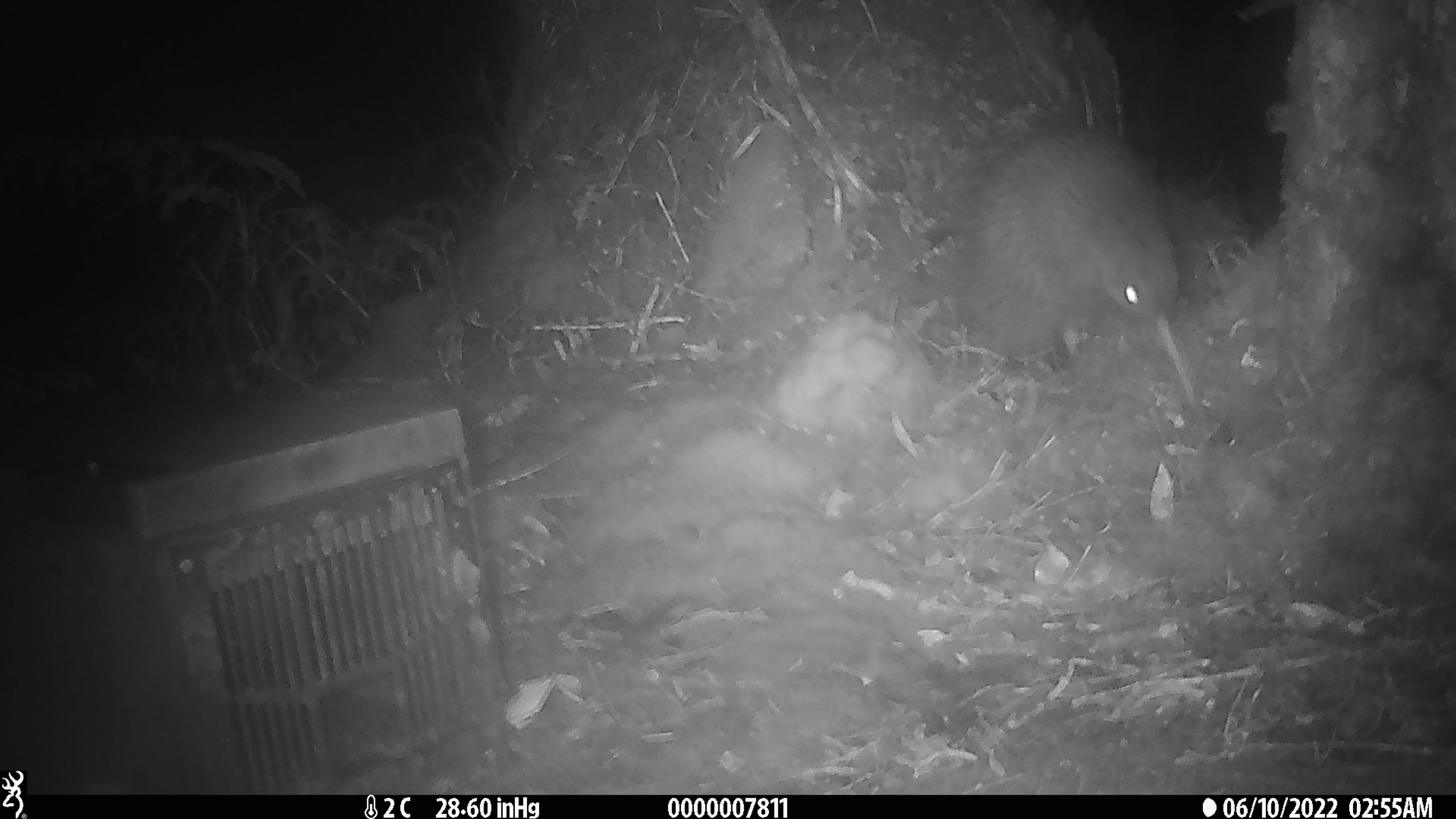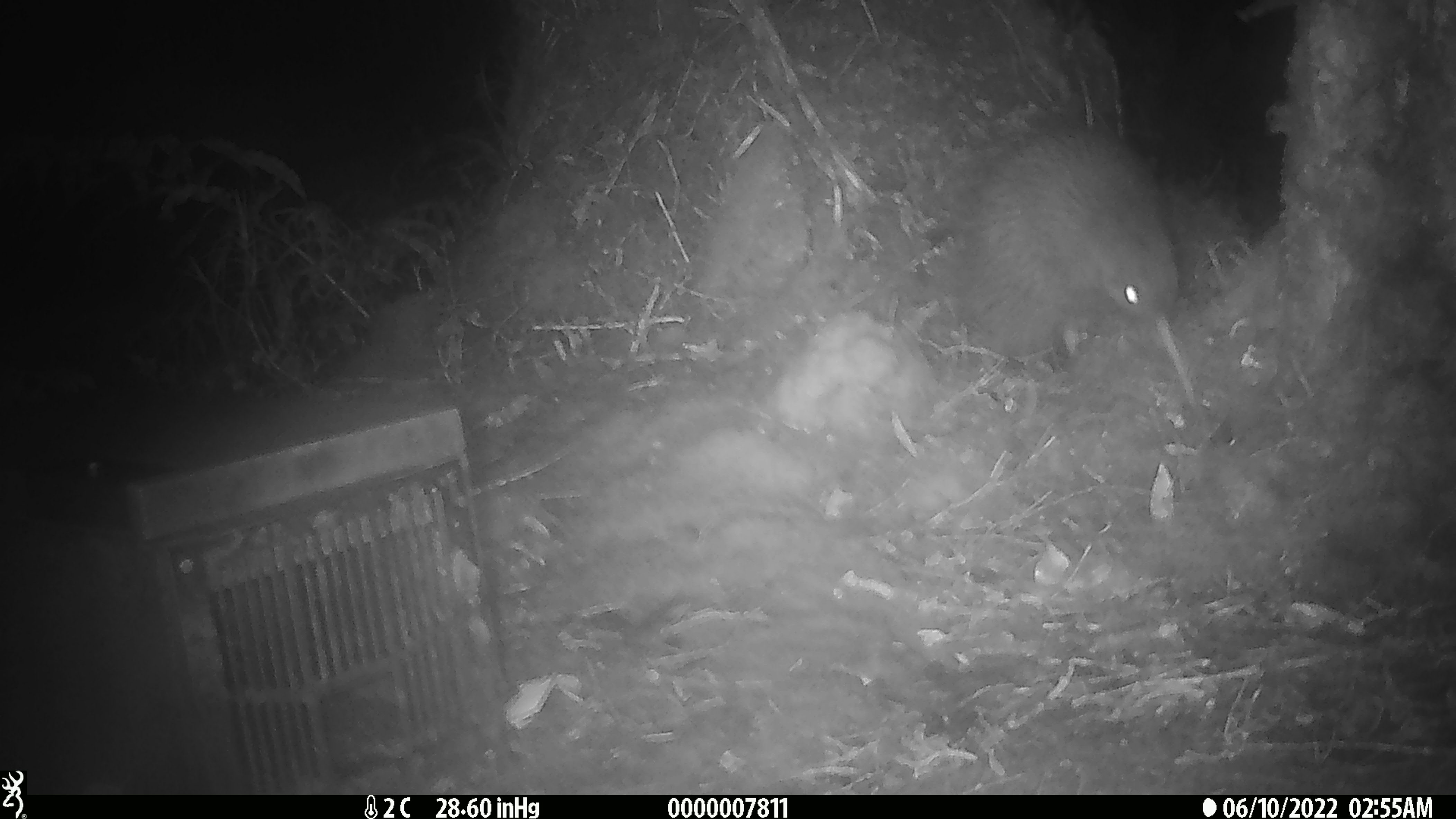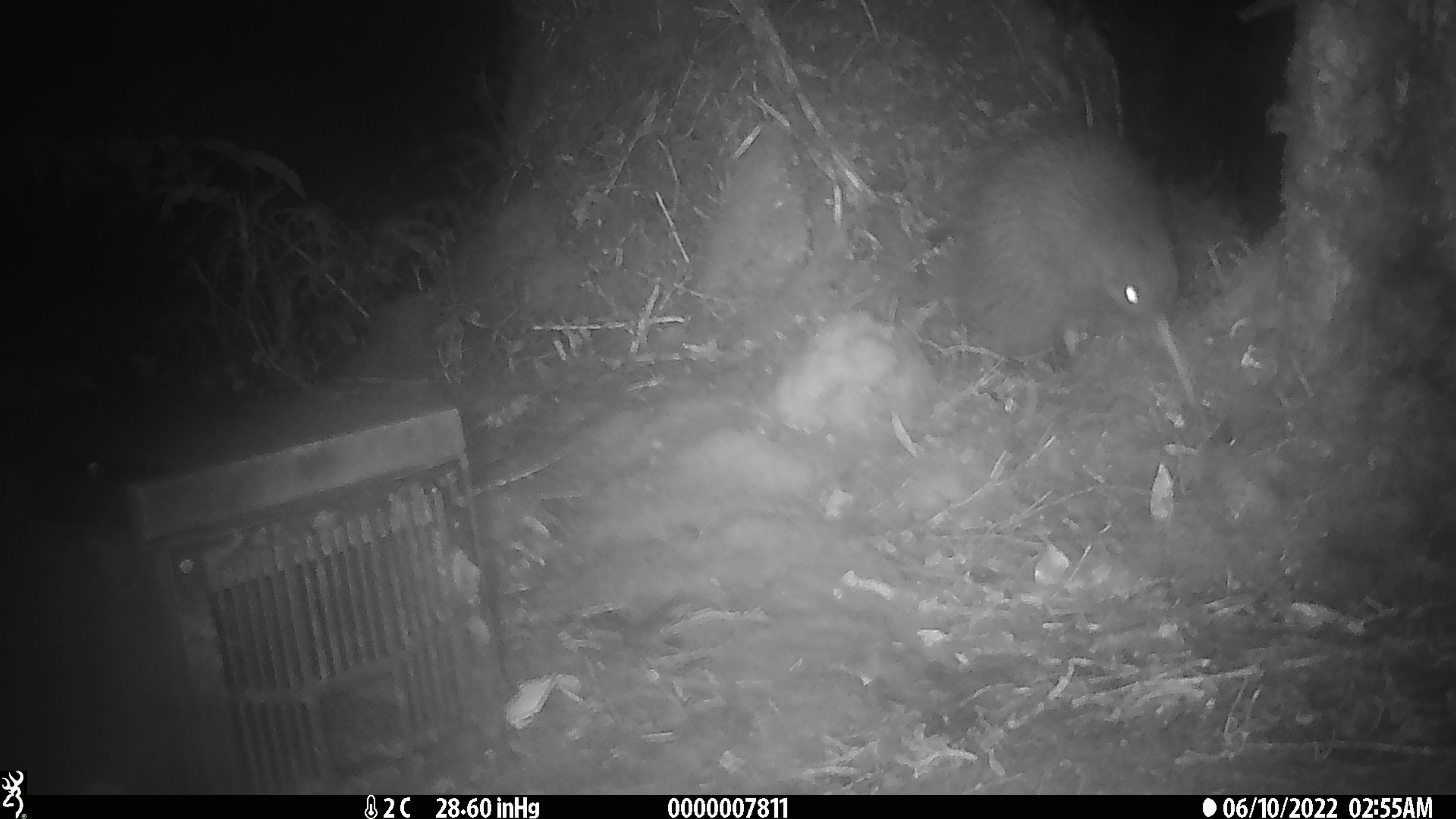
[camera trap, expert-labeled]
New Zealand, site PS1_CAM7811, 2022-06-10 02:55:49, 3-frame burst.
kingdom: Animalia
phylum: Chordata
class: Aves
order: Apterygiformes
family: Apterygidae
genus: Apteryx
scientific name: Apteryx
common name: kiwi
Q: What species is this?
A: Kiwi (Apteryx).